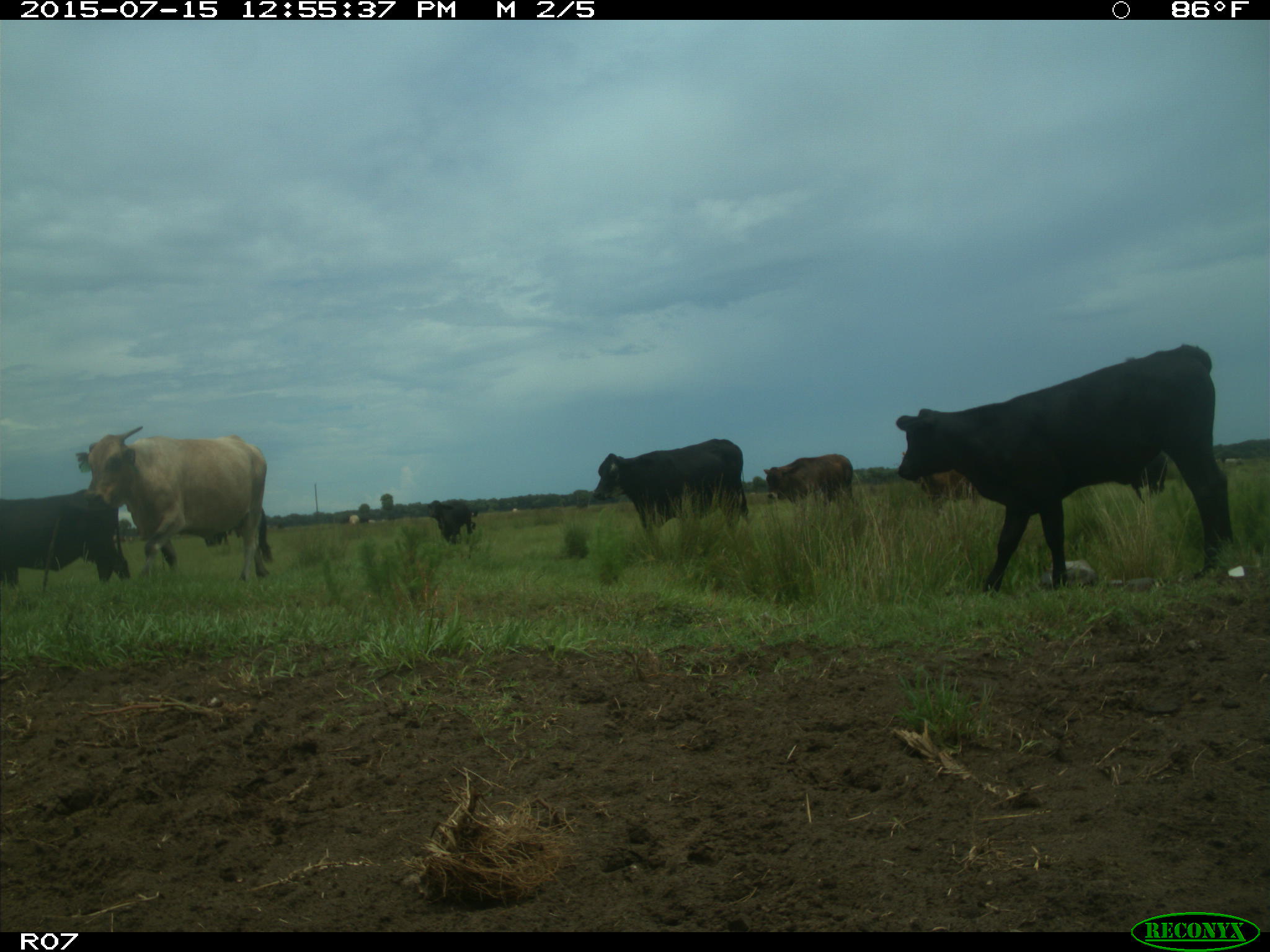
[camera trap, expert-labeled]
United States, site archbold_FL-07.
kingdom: Animalia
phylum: Chordata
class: Mammalia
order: Artiodactyla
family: Bovidae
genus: Bos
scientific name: Bos taurus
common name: domestic cow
Bos taurus (domestic cow).